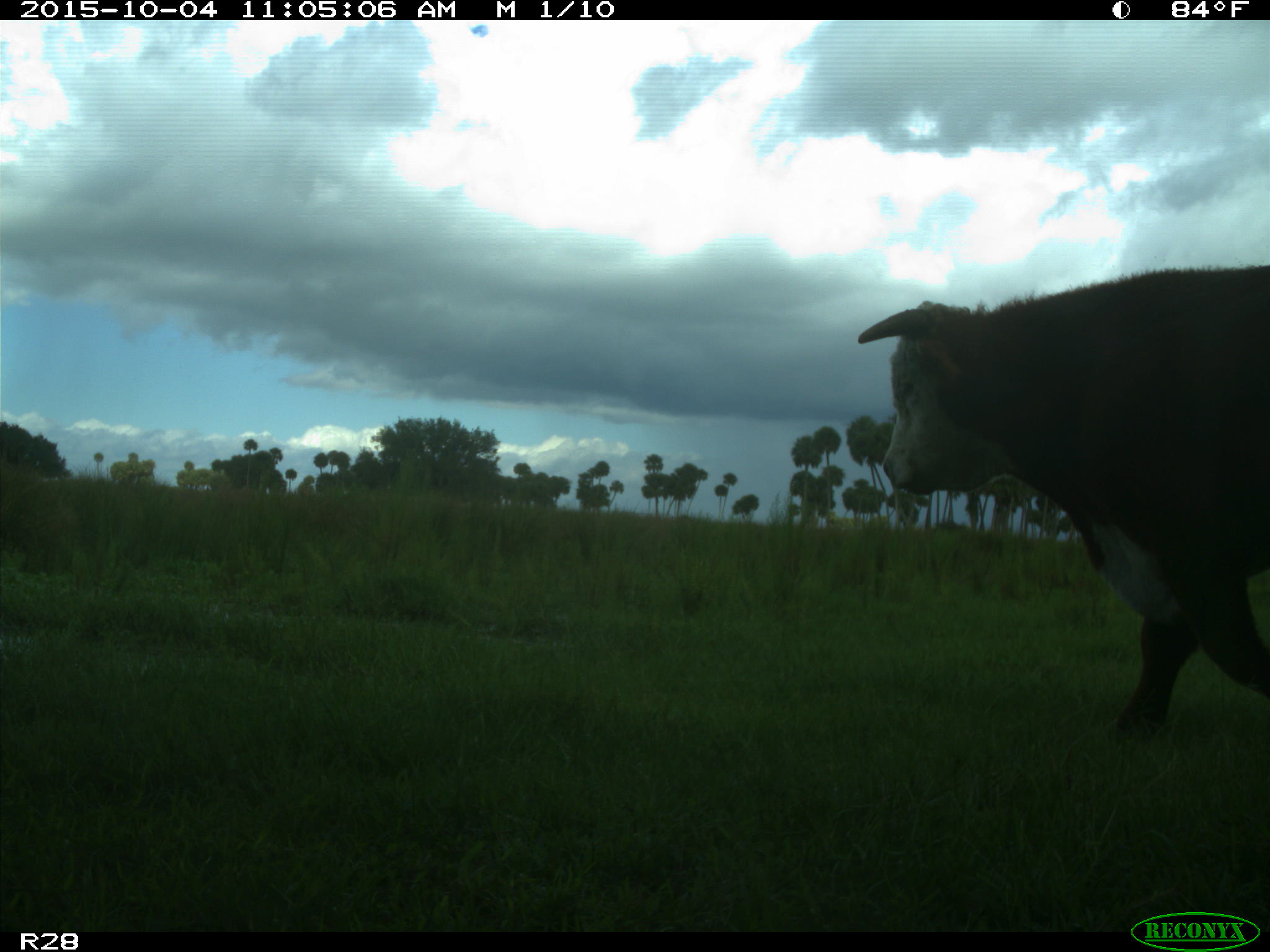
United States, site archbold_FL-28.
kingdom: Animalia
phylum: Chordata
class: Mammalia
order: Artiodactyla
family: Bovidae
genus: Bos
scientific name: Bos taurus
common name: domestic cow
Bos taurus (domestic cow).